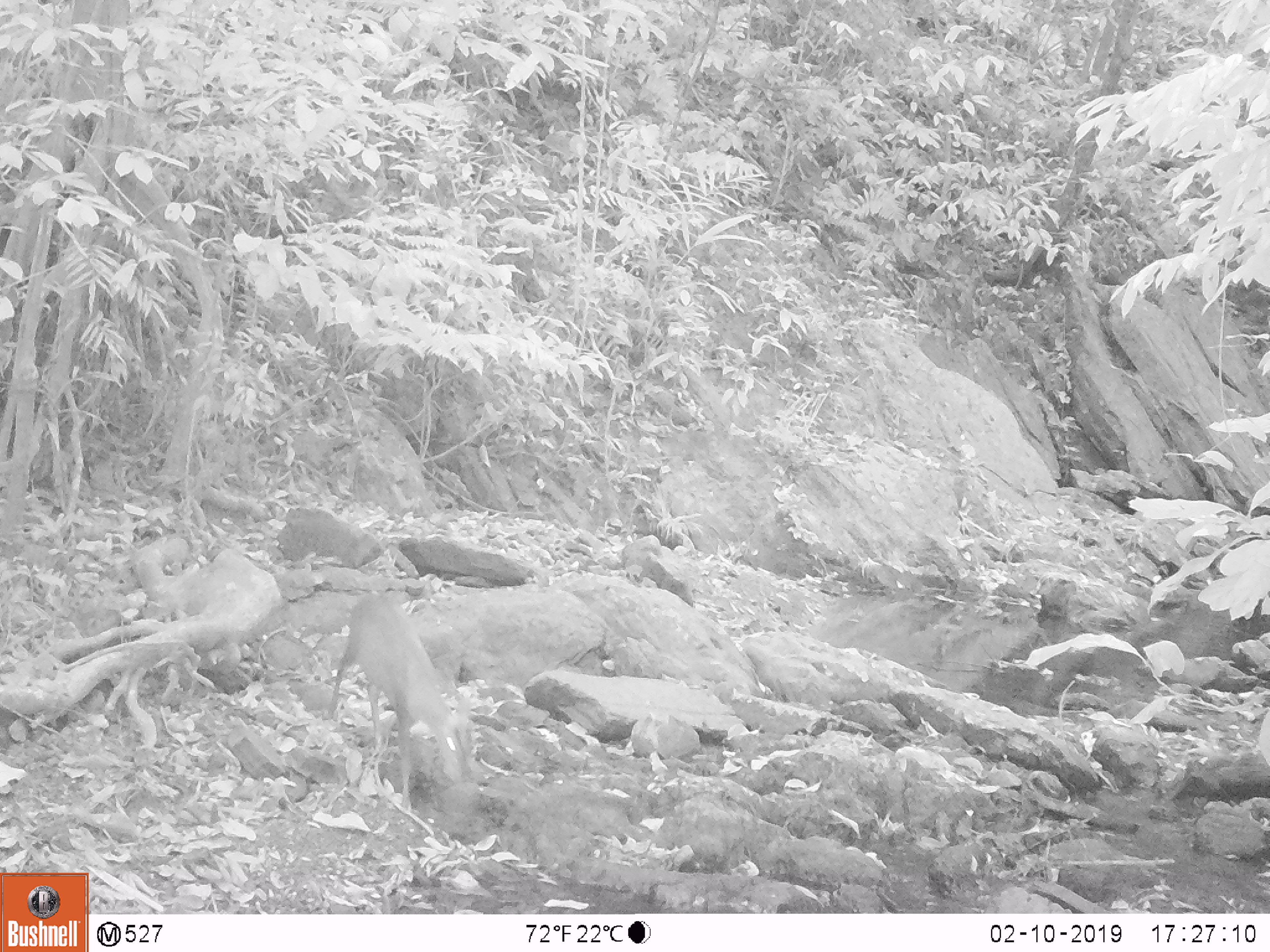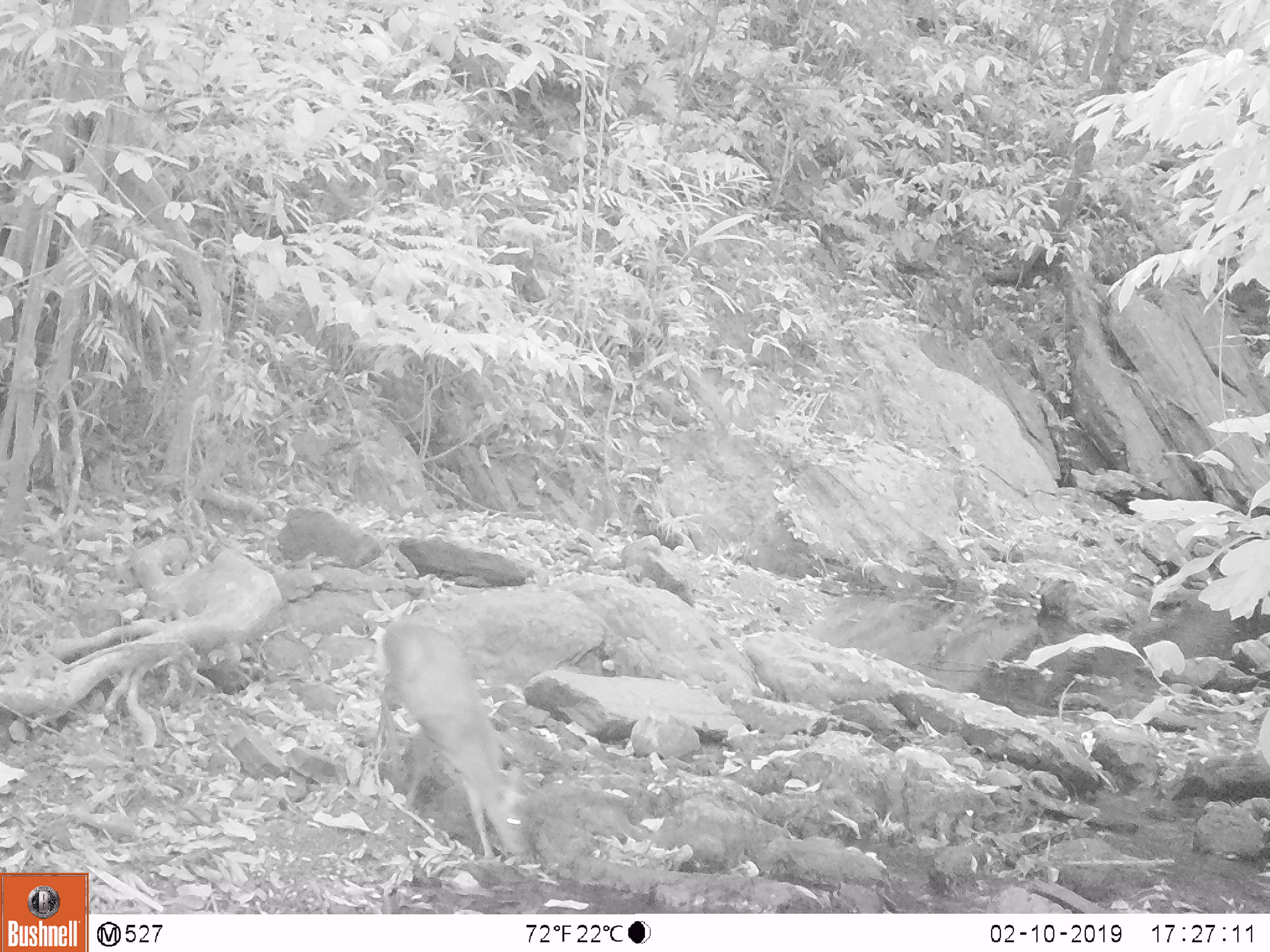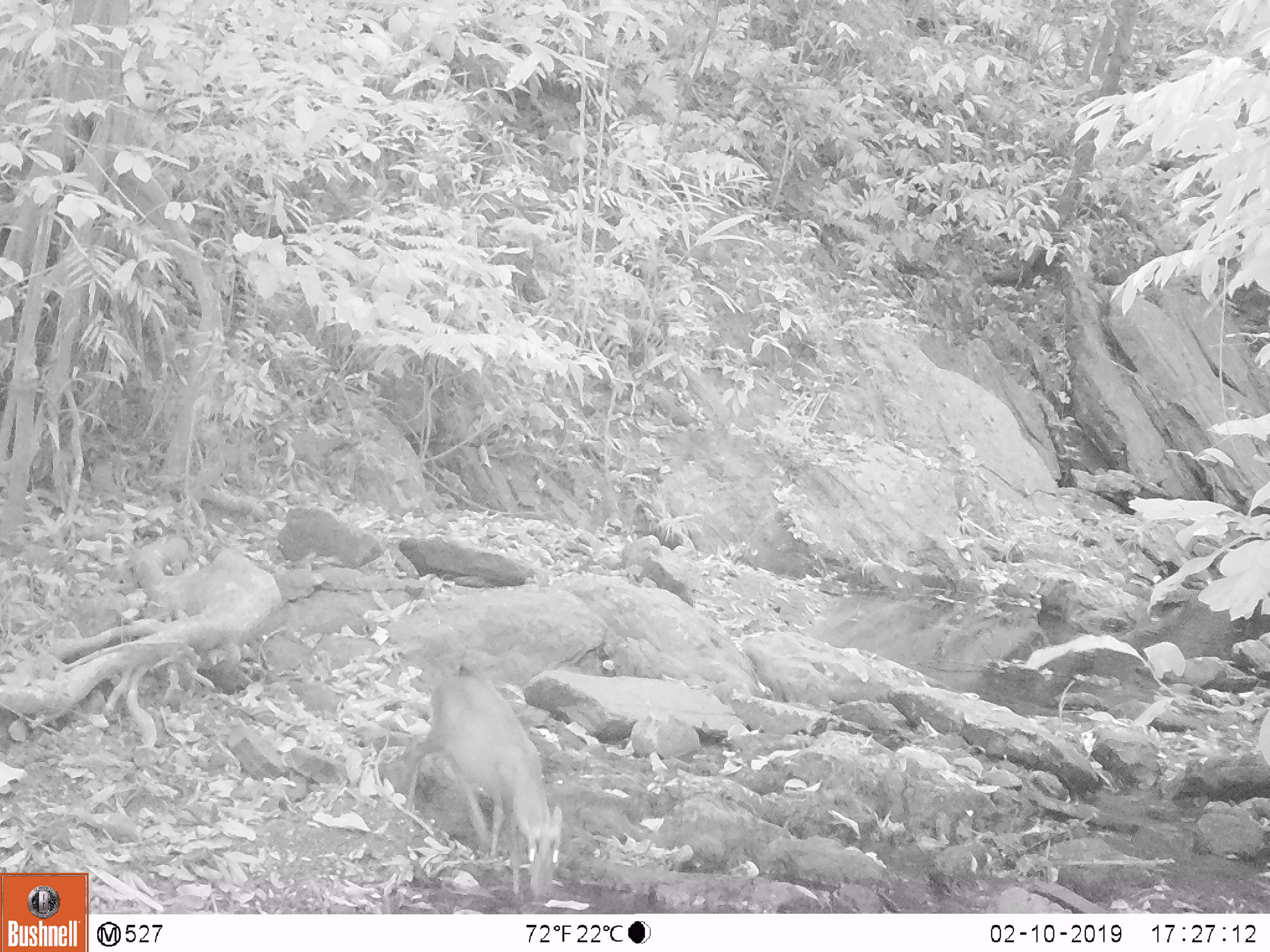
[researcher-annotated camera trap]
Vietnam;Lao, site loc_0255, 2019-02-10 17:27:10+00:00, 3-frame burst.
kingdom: Animalia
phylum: Chordata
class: Mammalia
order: Artiodactyla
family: Cervidae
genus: Muntiacus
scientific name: Muntiacus rooseveltorum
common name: roosevelt's muntjac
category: roosevelts muntjac group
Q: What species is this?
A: Roosevelts muntjac group (roosevelt's muntjac) (Muntiacus rooseveltorum).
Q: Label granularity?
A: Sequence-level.